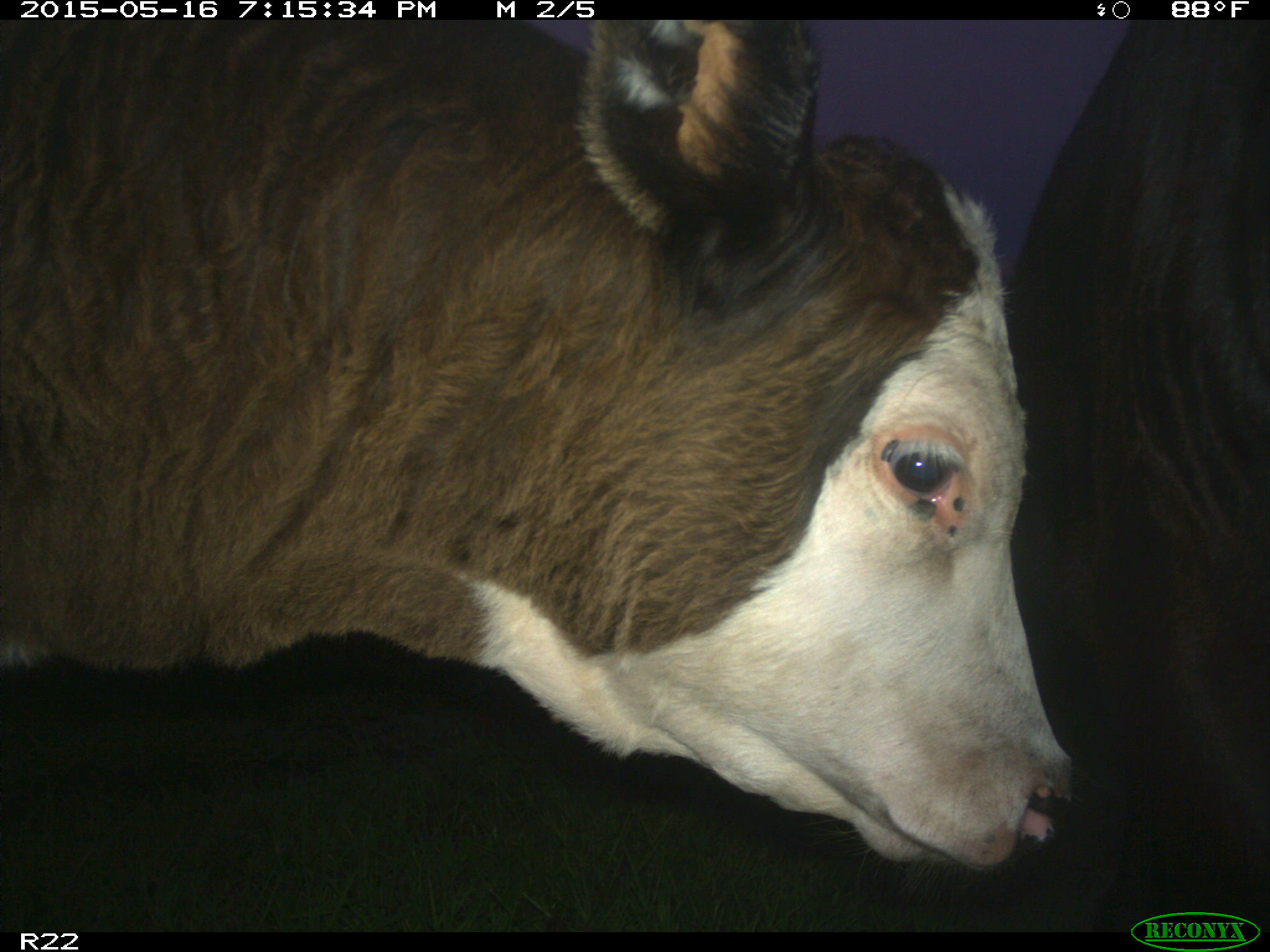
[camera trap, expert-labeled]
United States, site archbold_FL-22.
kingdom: Animalia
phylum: Chordata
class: Mammalia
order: Artiodactyla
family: Bovidae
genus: Bos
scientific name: Bos taurus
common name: domestic cow